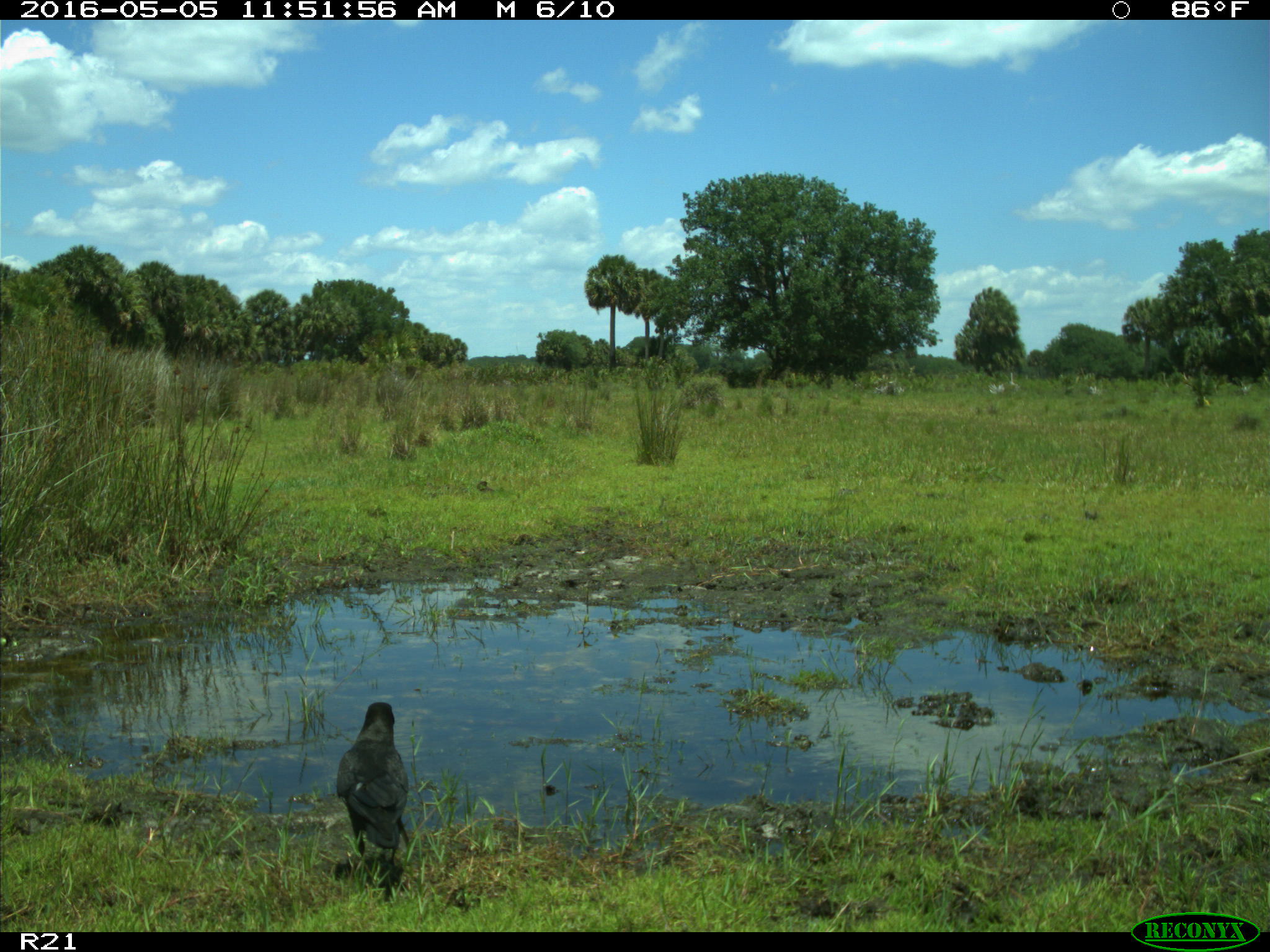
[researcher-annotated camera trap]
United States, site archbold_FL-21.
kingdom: Animalia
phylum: Chordata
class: Aves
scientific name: Aves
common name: birds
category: unidentified bird